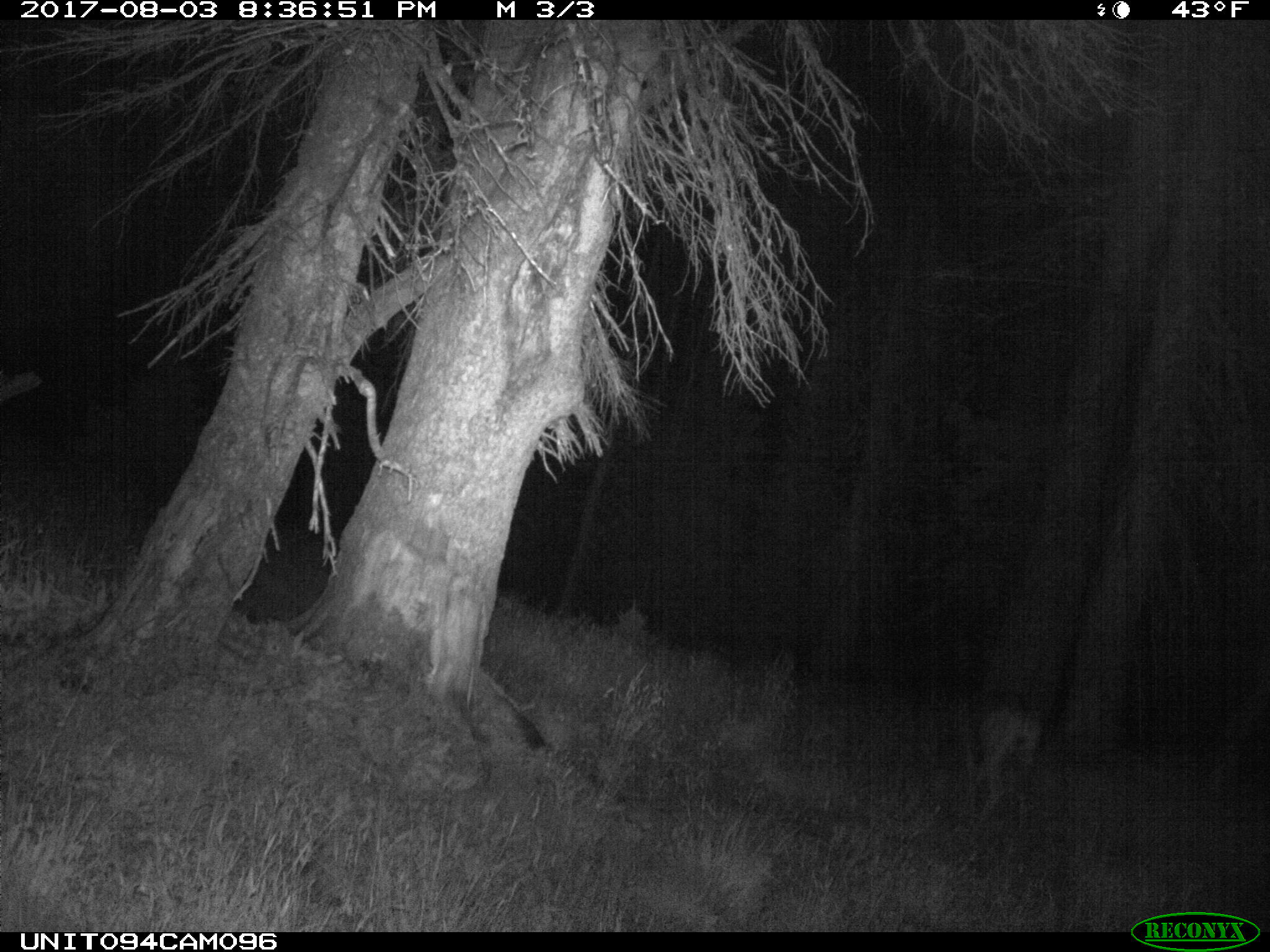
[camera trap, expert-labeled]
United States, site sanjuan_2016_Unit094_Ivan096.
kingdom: Animalia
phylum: Chordata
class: Mammalia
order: Artiodactyla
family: Cervidae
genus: Odocoileus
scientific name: Odocoileus hemionus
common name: mule deer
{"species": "Odocoileus hemionus (mule deer)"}